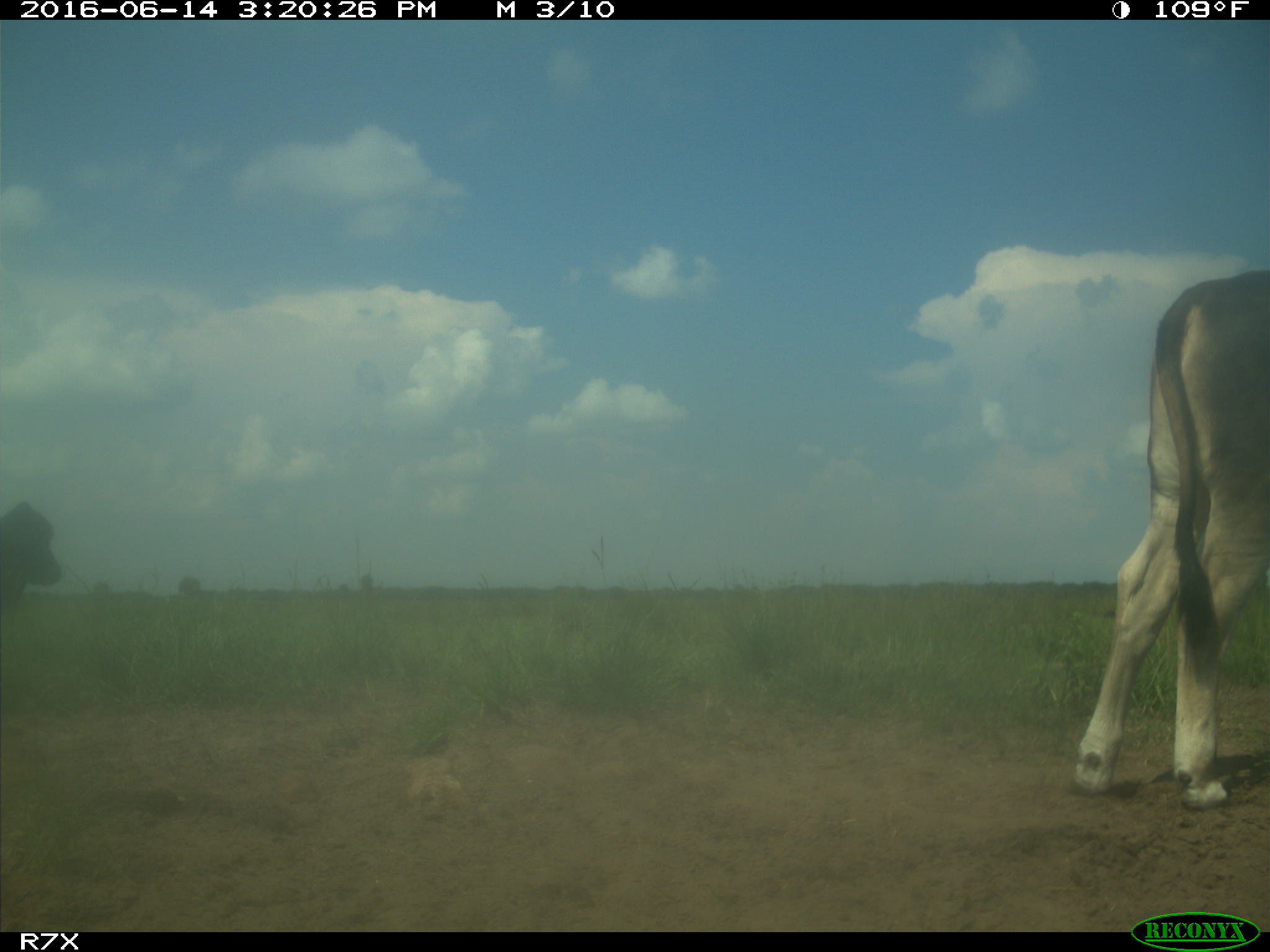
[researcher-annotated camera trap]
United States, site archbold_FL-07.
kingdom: Animalia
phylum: Chordata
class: Mammalia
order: Artiodactyla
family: Bovidae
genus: Bos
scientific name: Bos taurus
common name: domestic cow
Bos taurus (domestic cow).